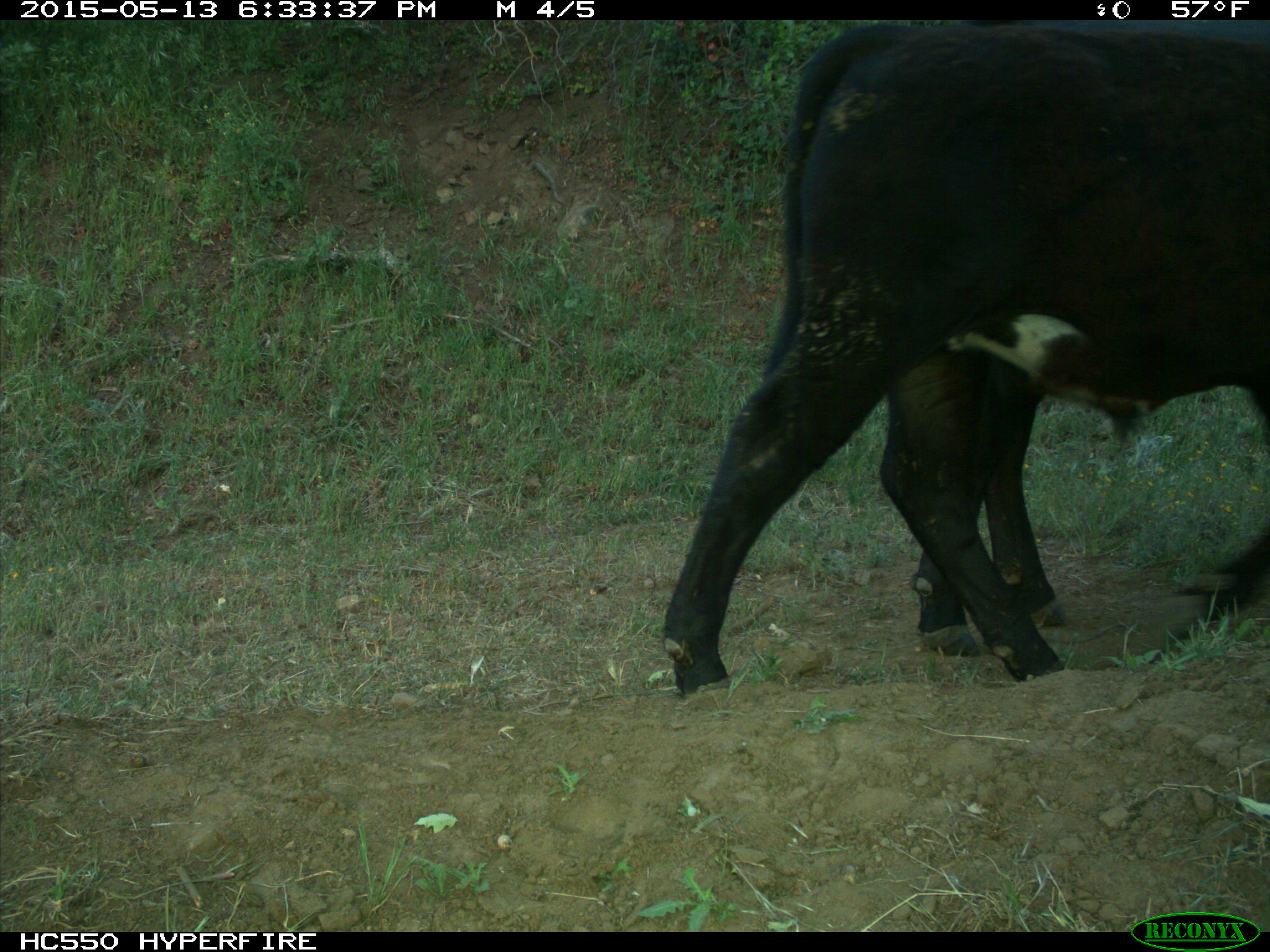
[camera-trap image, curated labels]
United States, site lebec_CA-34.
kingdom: Animalia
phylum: Chordata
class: Mammalia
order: Artiodactyla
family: Bovidae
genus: Bos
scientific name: Bos taurus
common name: domestic cow